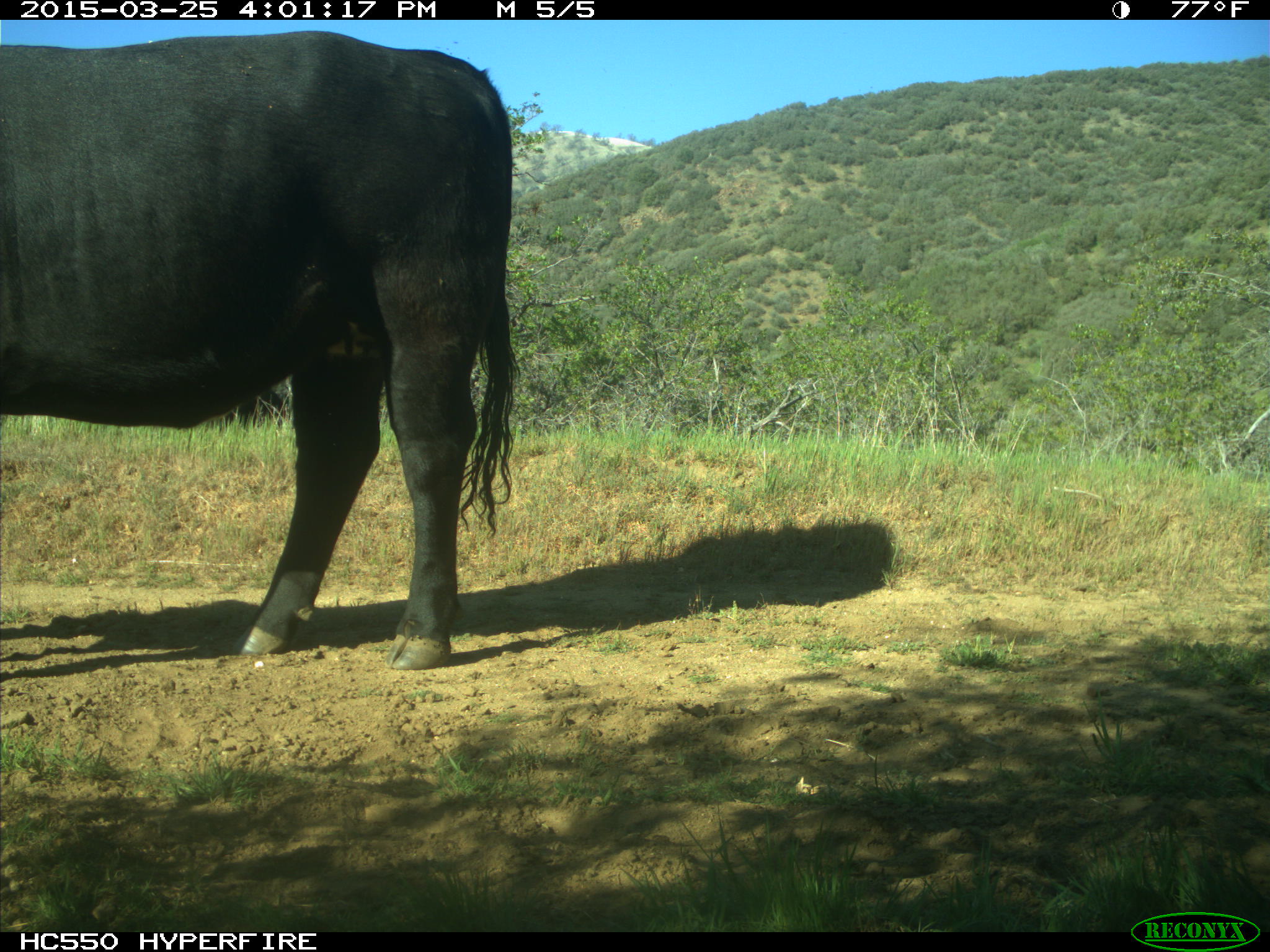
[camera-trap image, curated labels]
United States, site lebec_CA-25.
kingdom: Animalia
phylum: Chordata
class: Mammalia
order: Artiodactyla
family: Bovidae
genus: Bos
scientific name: Bos taurus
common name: domestic cow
Bos taurus (domestic cow).